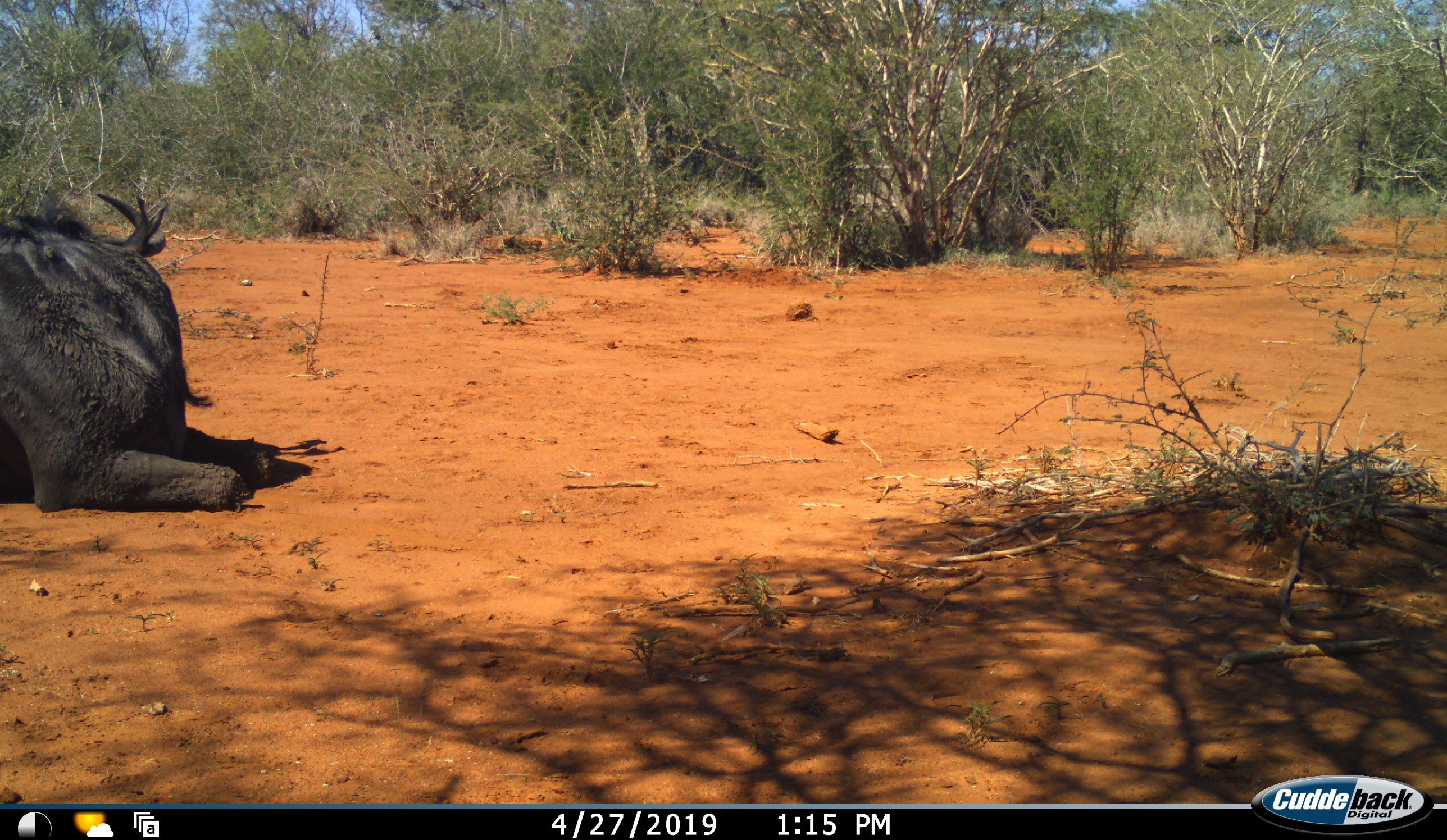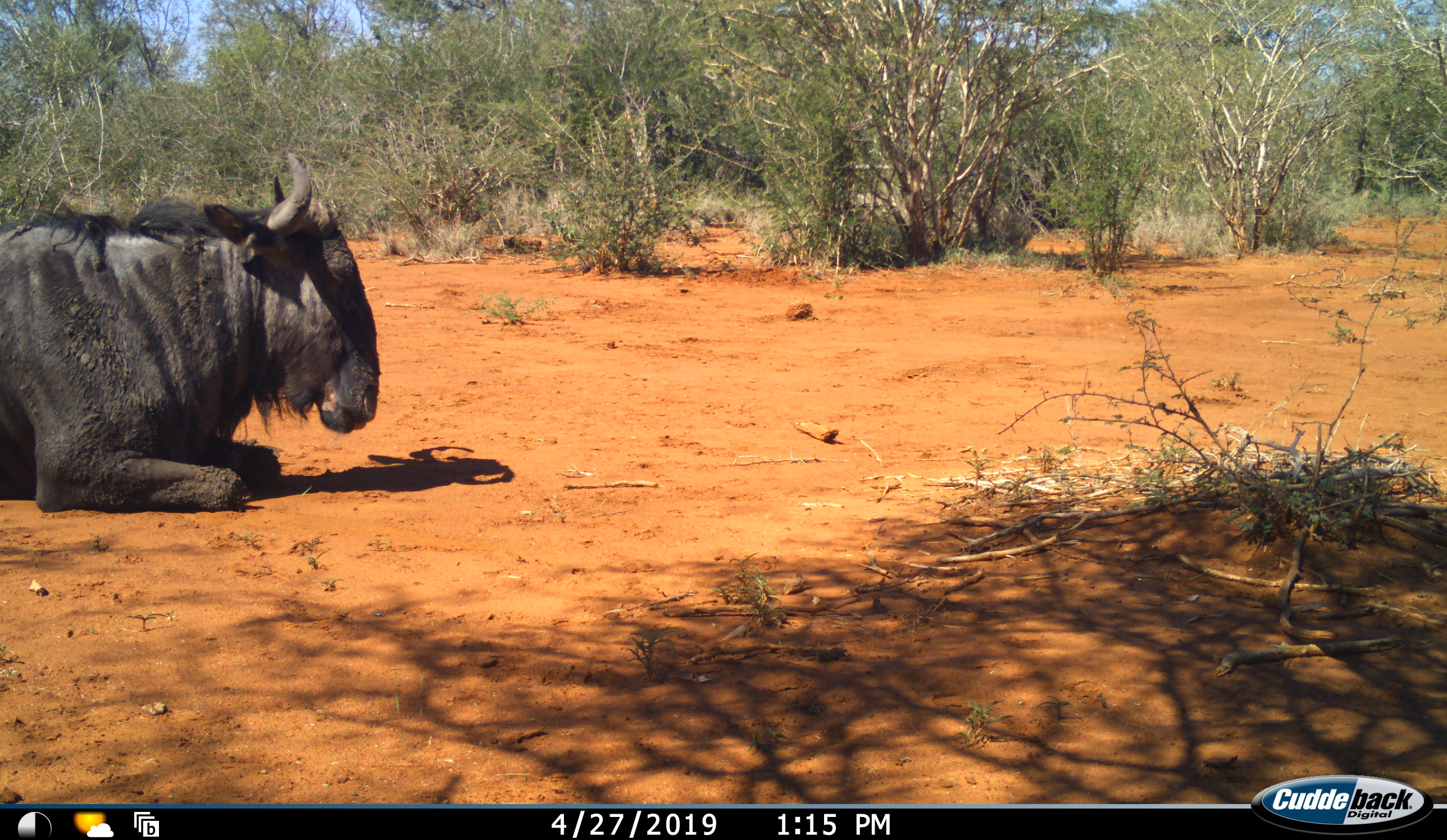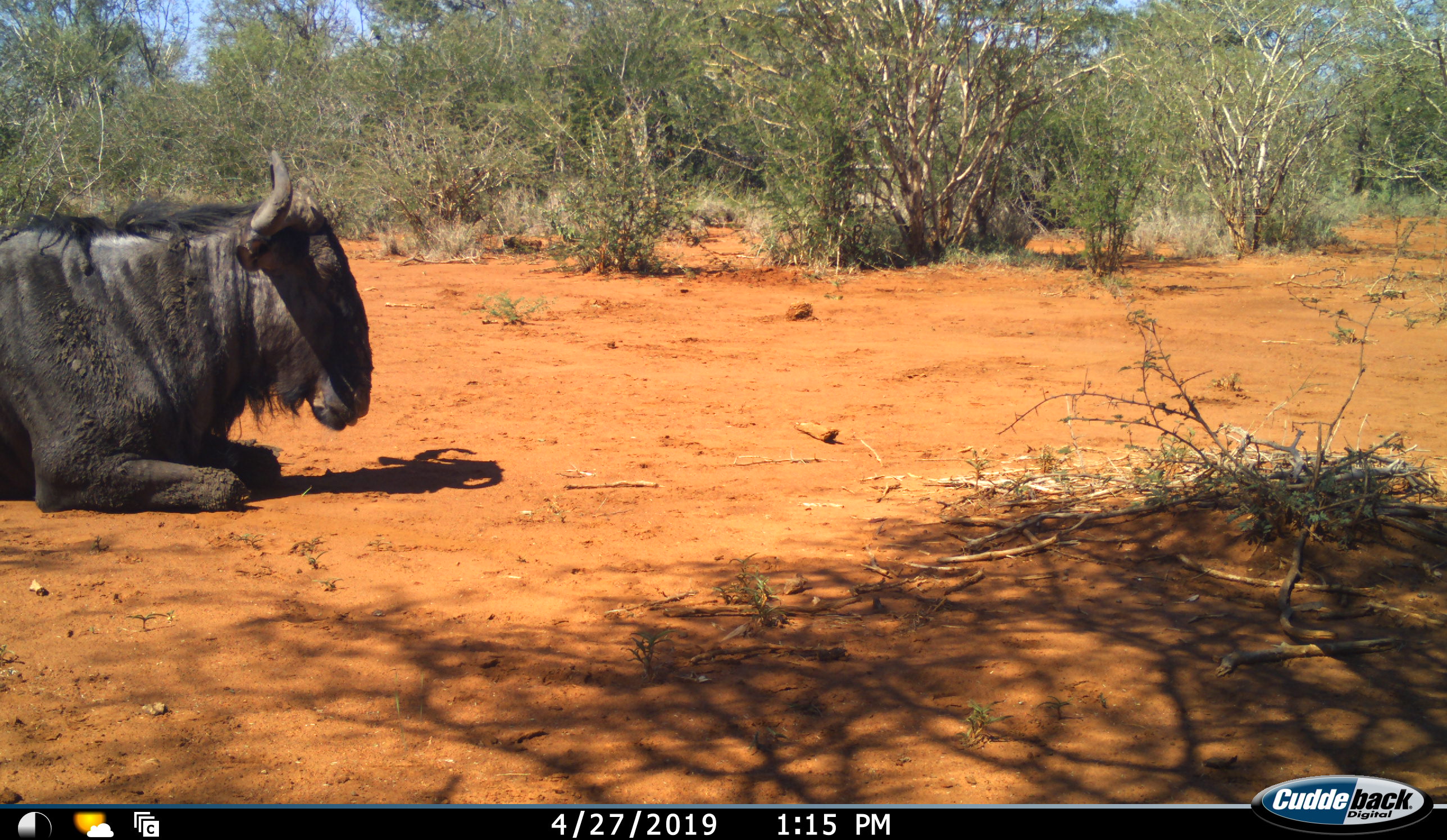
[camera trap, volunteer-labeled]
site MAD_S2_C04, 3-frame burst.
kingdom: Animalia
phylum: Chordata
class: Mammalia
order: Artiodactyla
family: Bovidae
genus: Connochaetes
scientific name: Connochaetes taurinus taurinus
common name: blue wildebeest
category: wildebeestblue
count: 1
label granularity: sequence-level